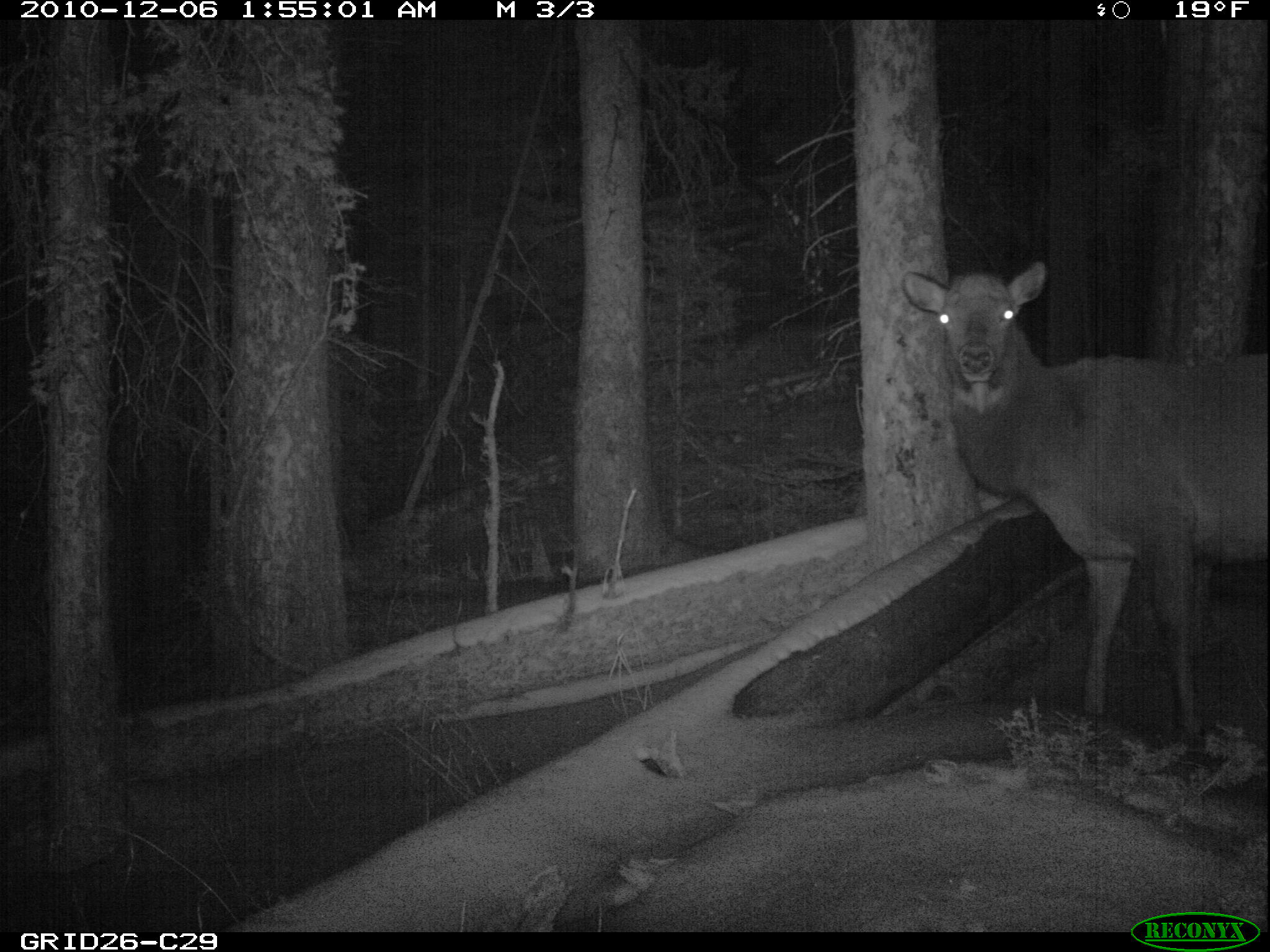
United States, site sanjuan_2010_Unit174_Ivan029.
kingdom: Animalia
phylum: Chordata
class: Mammalia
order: Artiodactyla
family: Cervidae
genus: Cervus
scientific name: Cervus elaphus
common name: red deer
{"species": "Cervus elaphus (red deer)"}